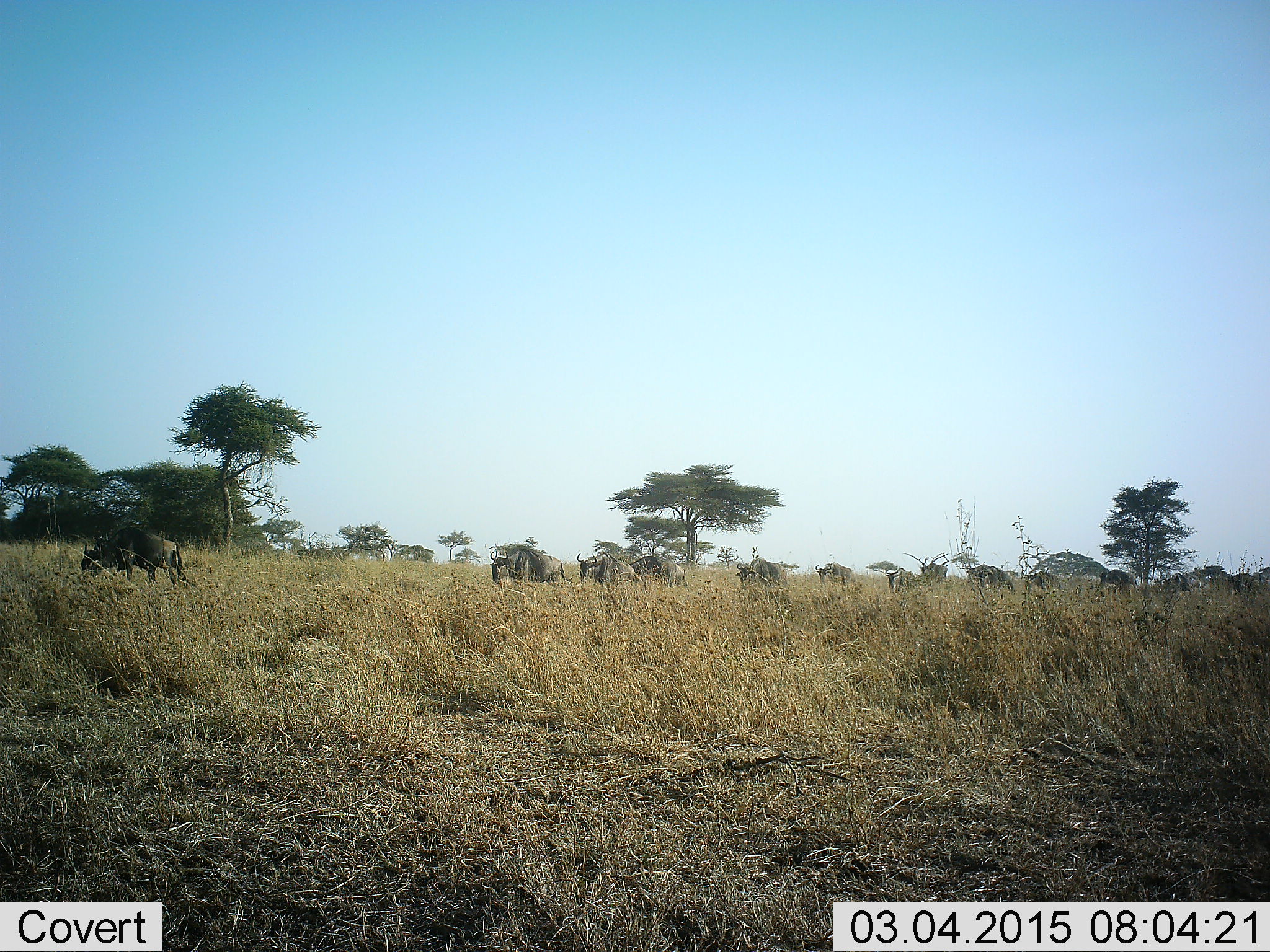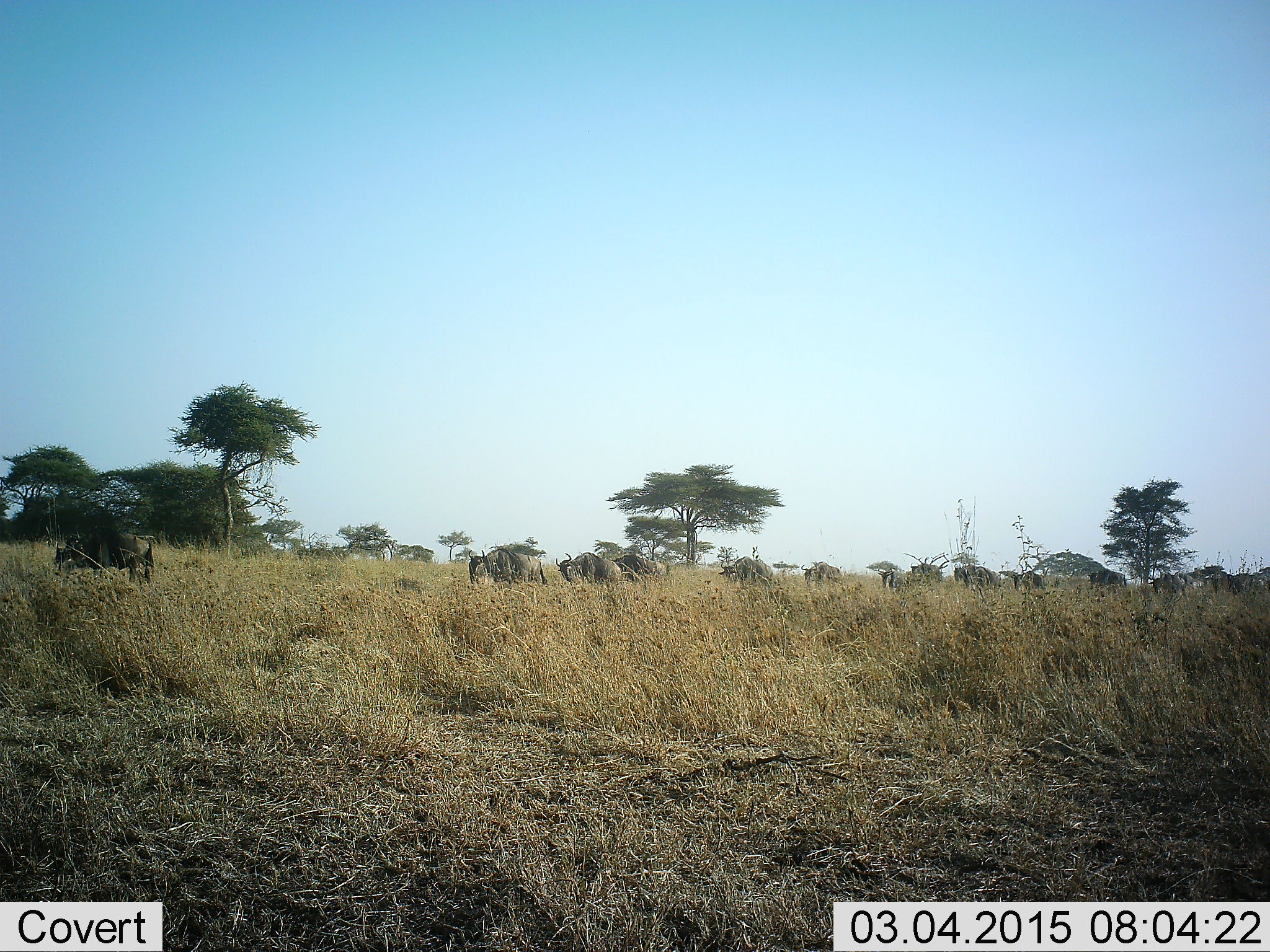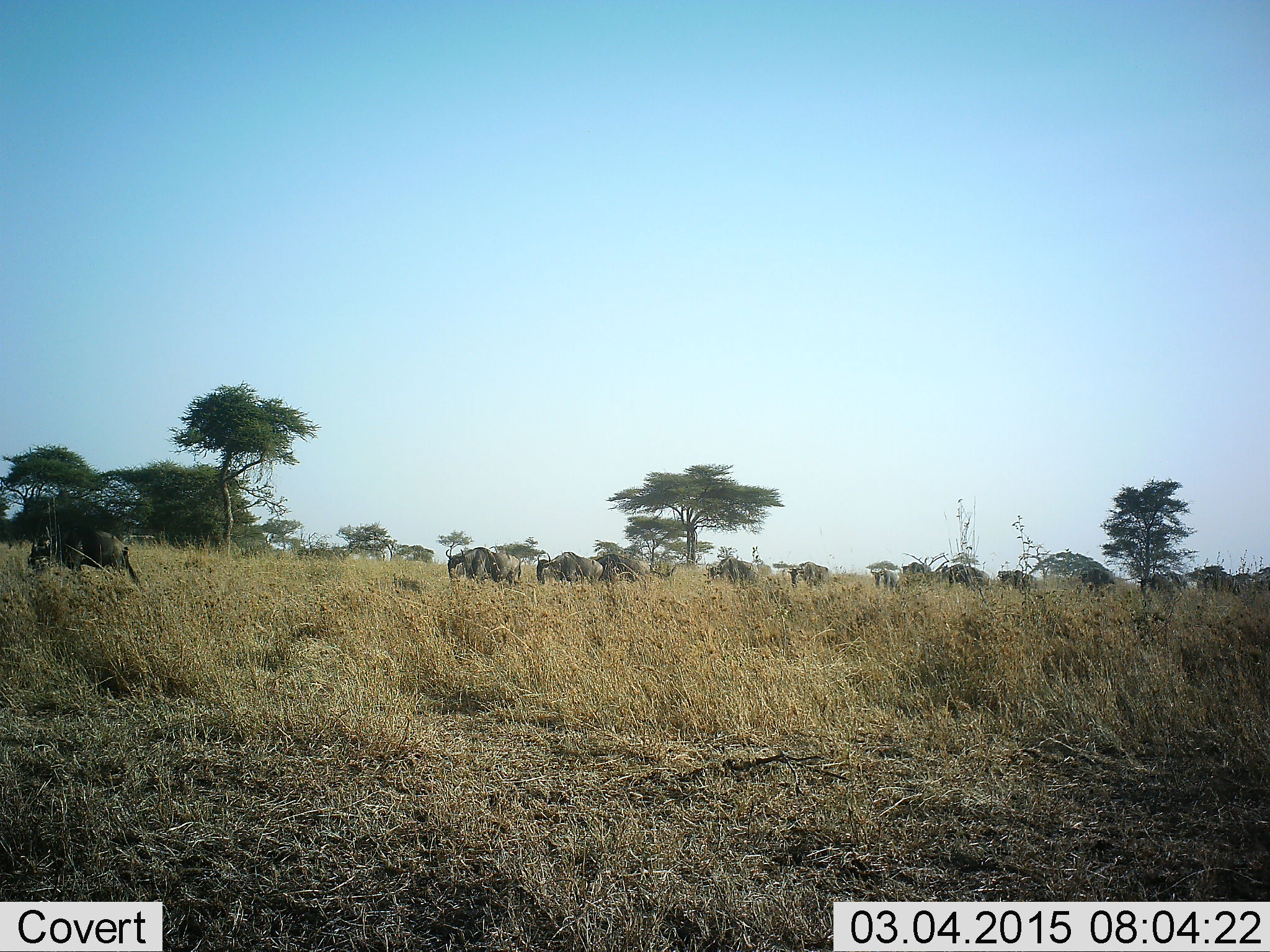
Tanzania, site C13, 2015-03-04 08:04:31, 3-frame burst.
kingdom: Animalia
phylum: Chordata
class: Mammalia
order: Artiodactyla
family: Bovidae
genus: Connochaetes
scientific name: Connochaetes taurinus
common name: blue wildebeest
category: wildebeest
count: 11-50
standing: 0%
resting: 0%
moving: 100%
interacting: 0%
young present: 0%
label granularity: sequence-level